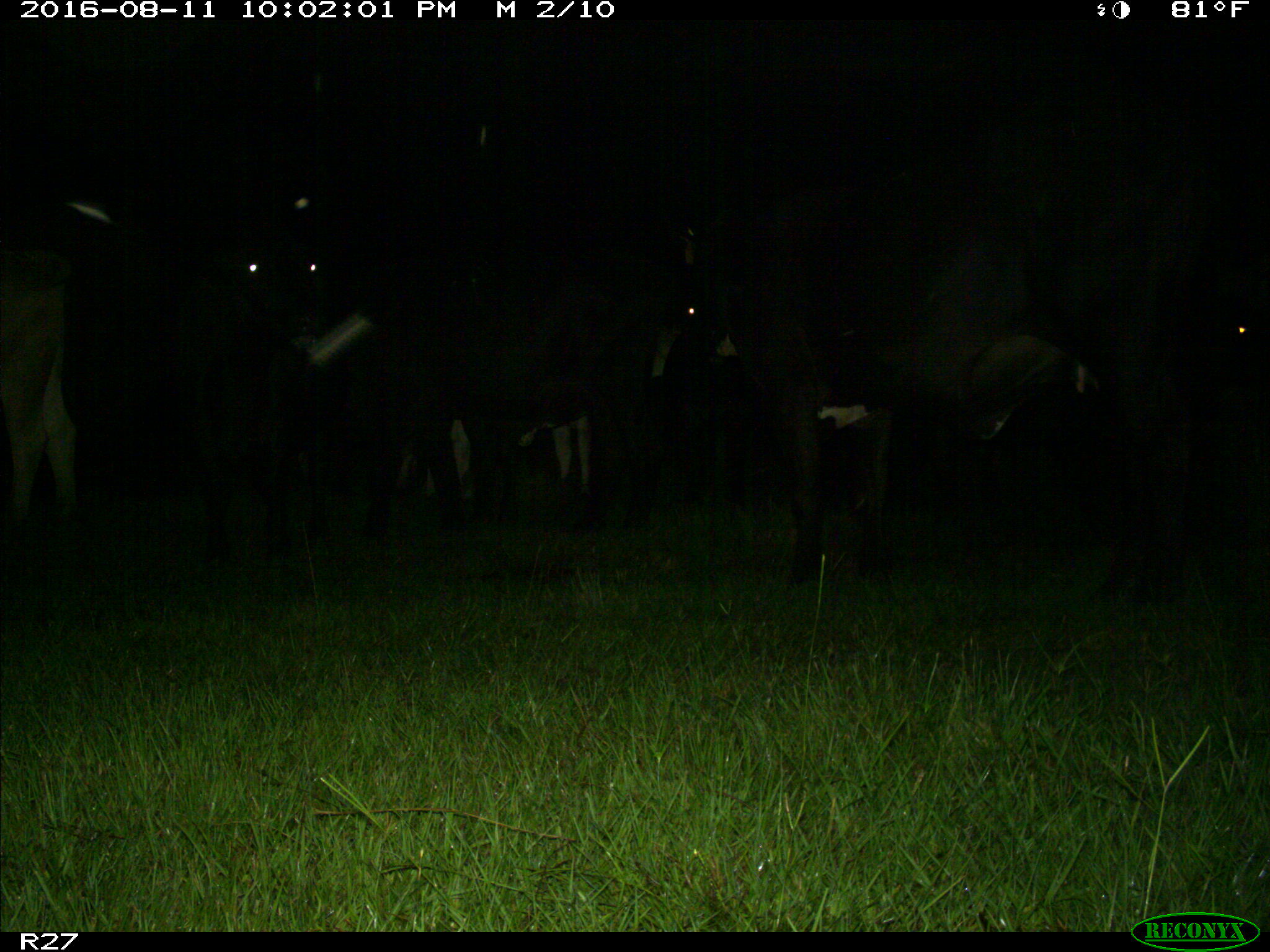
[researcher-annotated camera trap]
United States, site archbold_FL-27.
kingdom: Animalia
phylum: Chordata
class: Mammalia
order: Artiodactyla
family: Bovidae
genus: Bos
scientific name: Bos taurus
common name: domestic cow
Bos taurus (domestic cow).